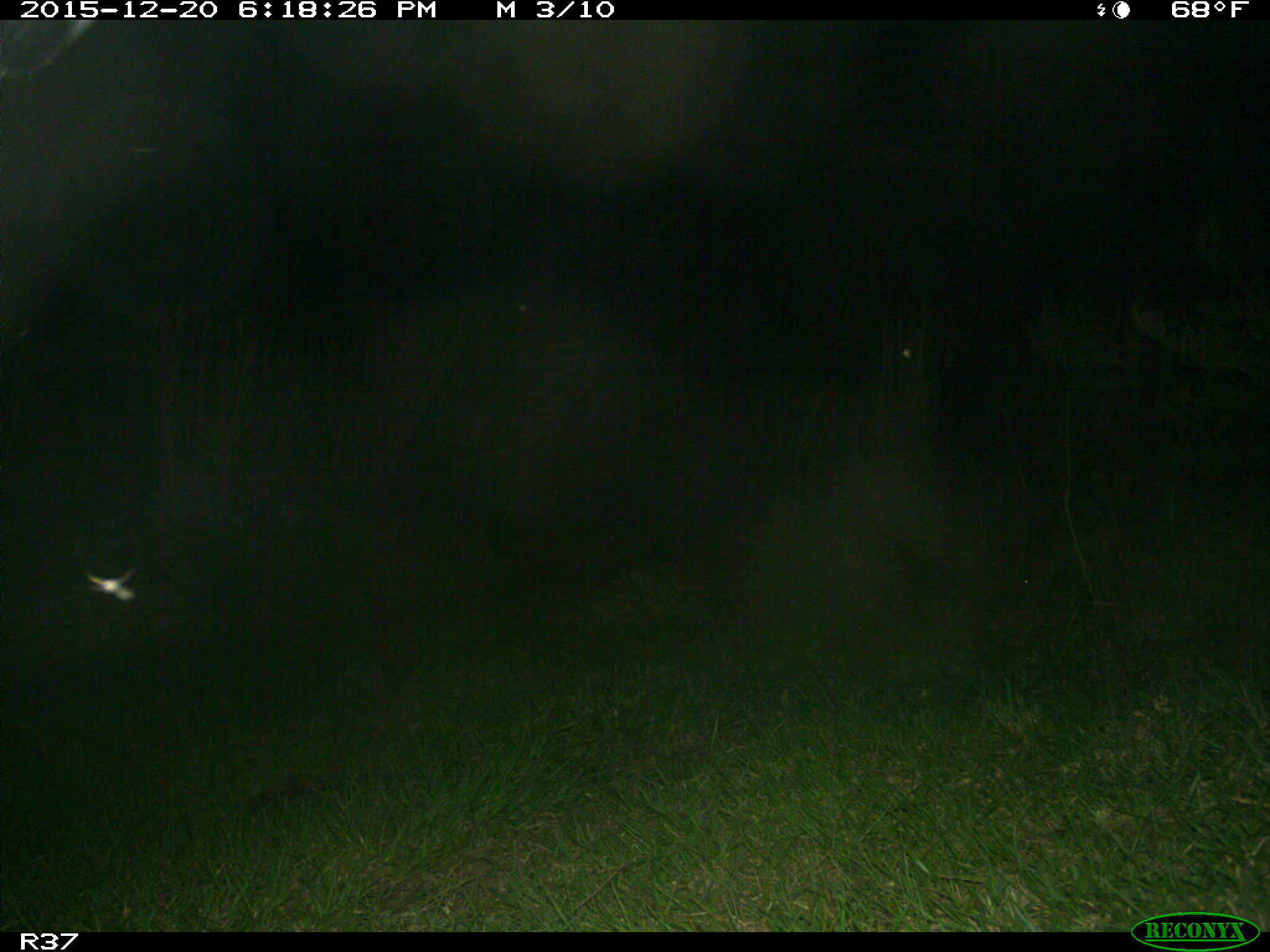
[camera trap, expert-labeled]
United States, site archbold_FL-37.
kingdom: Animalia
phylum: Chordata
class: Mammalia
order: Artiodactyla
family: Bovidae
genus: Bos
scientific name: Bos taurus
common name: domestic cow